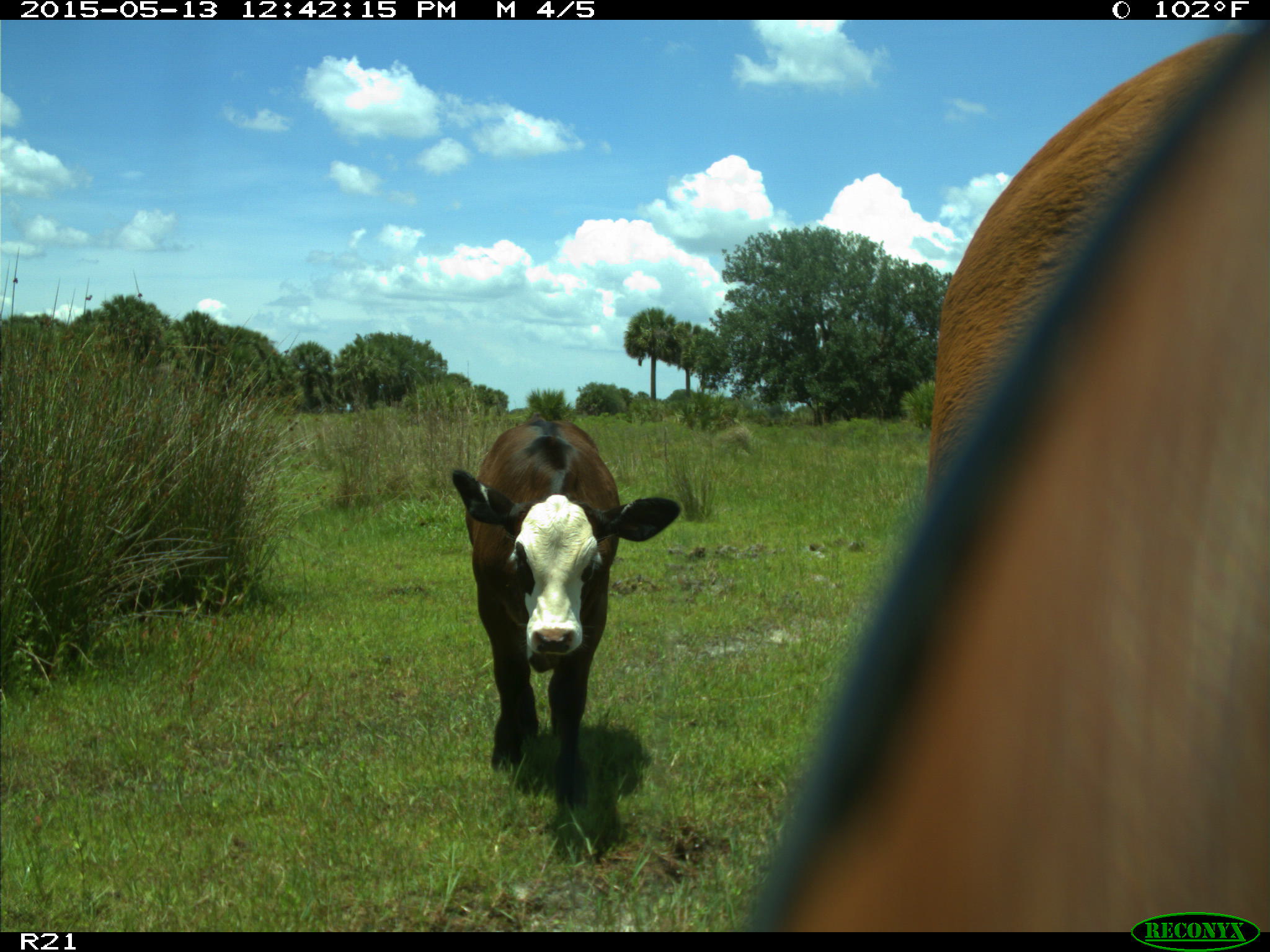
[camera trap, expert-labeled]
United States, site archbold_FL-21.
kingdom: Animalia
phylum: Chordata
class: Mammalia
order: Artiodactyla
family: Bovidae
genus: Bos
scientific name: Bos taurus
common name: domestic cow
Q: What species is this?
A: Bos taurus (domestic cow).